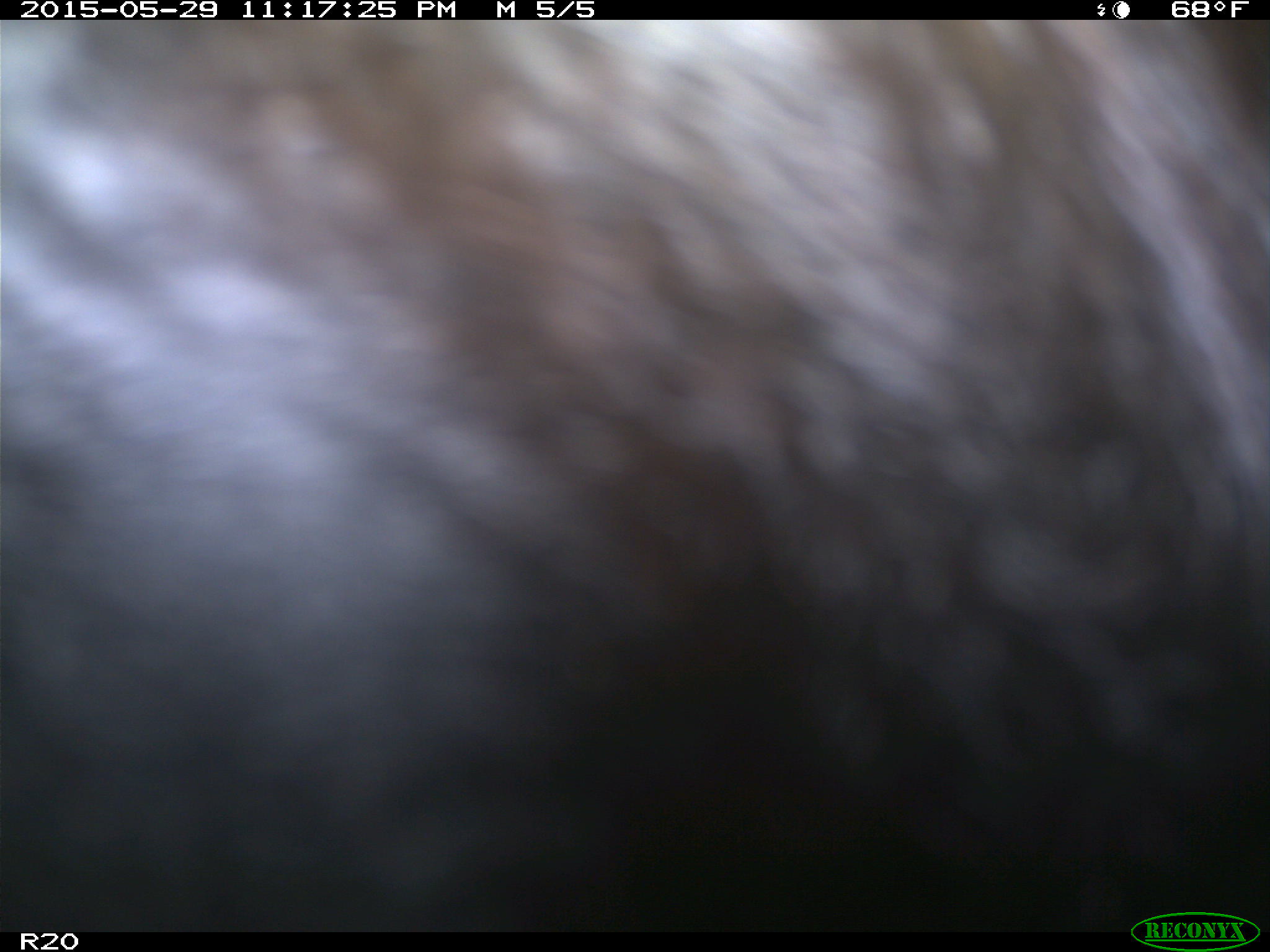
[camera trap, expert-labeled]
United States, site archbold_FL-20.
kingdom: Animalia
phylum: Chordata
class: Mammalia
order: Artiodactyla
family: Bovidae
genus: Bos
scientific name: Bos taurus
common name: domestic cow